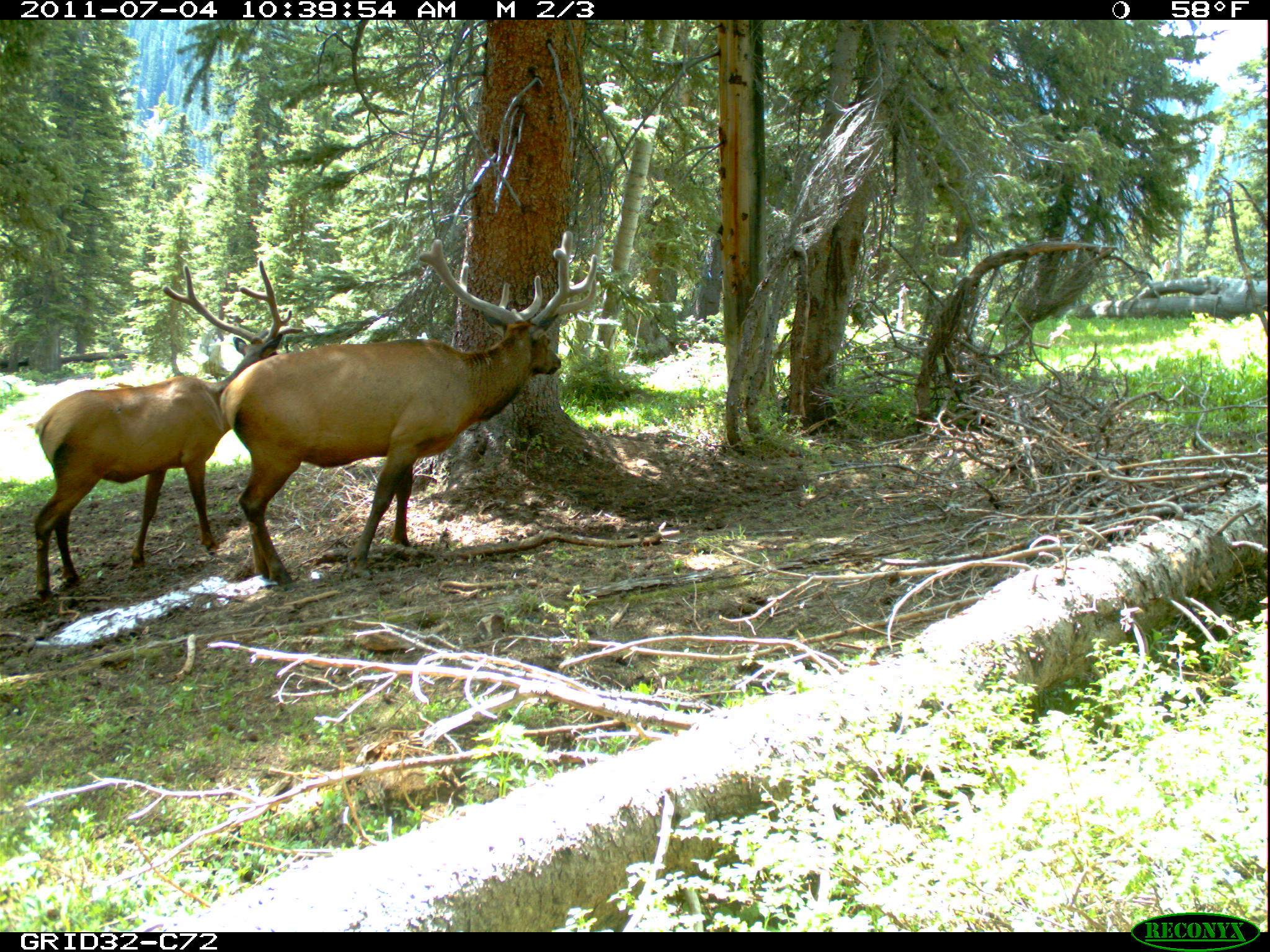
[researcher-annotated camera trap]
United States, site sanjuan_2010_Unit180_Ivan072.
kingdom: Animalia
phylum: Chordata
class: Mammalia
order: Artiodactyla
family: Cervidae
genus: Cervus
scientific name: Cervus elaphus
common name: red deer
Cervus elaphus (red deer).